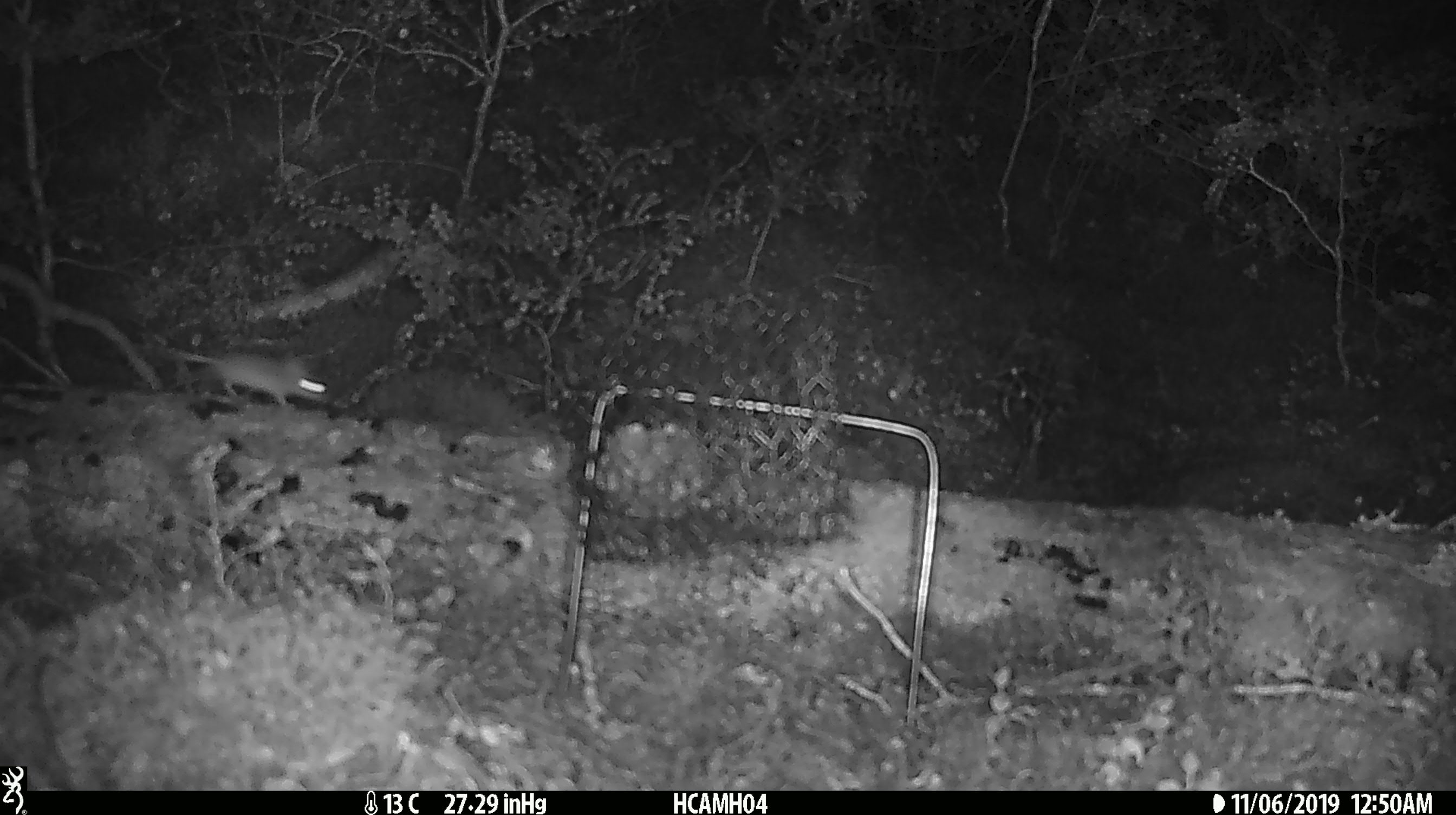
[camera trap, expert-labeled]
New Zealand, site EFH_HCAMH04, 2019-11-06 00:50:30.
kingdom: Animalia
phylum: Chordata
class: Mammalia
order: Rodentia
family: Muridae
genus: Mus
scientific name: Mus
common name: mouse